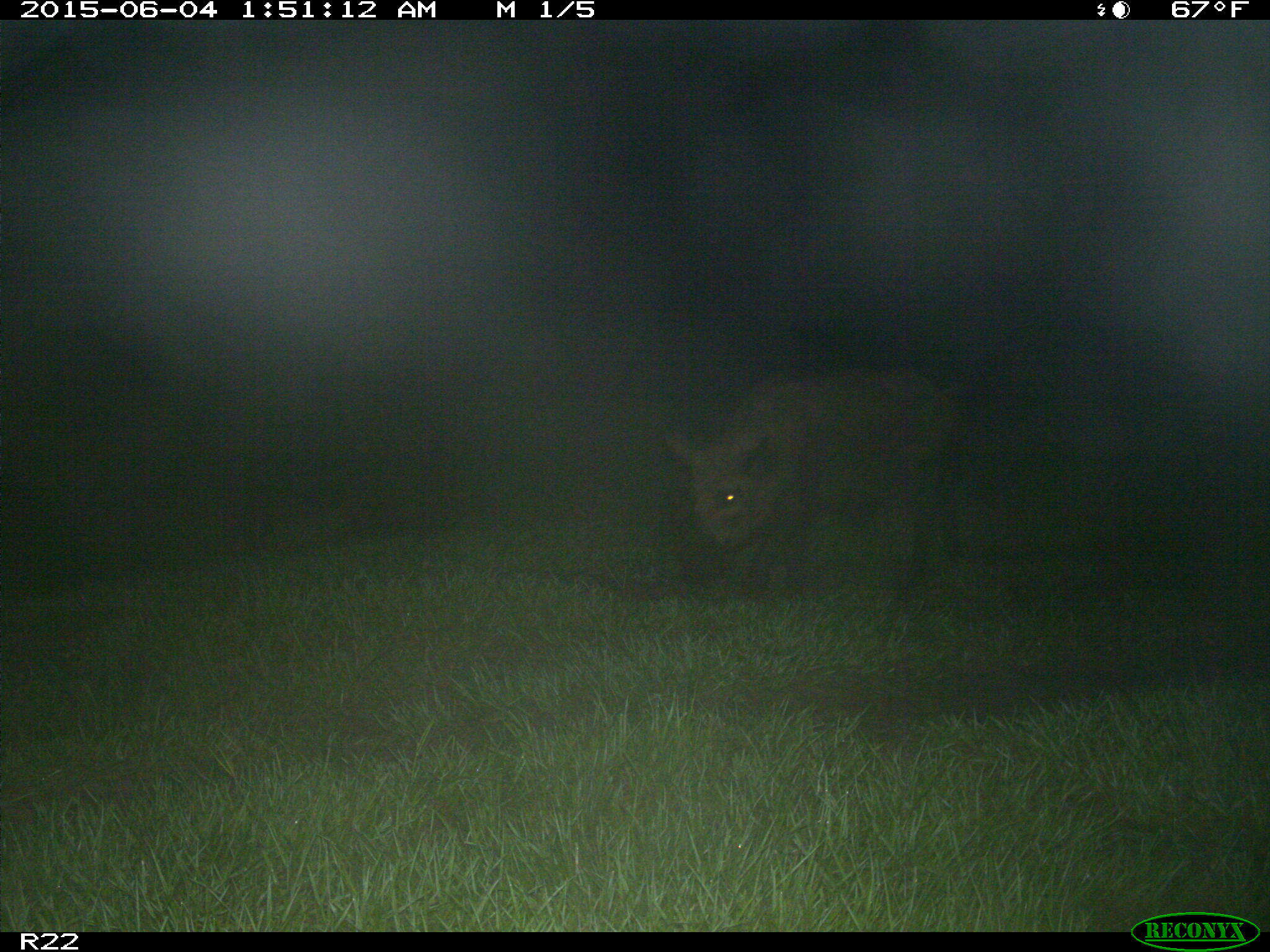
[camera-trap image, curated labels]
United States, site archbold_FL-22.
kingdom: Animalia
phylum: Chordata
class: Mammalia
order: Artiodactyla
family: Bovidae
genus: Bos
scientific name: Bos taurus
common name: domestic cow